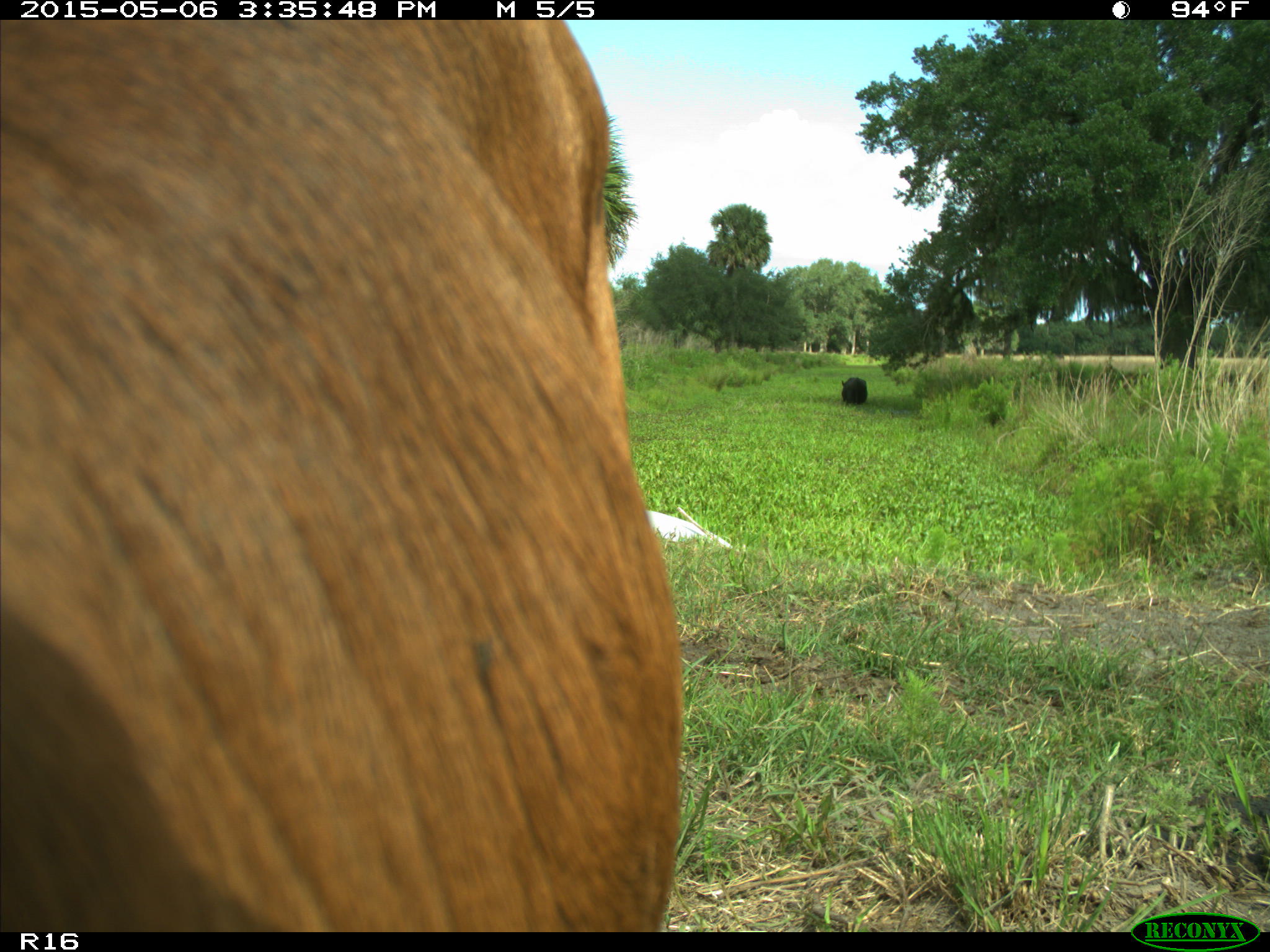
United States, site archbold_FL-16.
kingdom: Animalia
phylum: Chordata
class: Mammalia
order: Artiodactyla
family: Bovidae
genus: Bos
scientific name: Bos taurus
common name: domestic cow